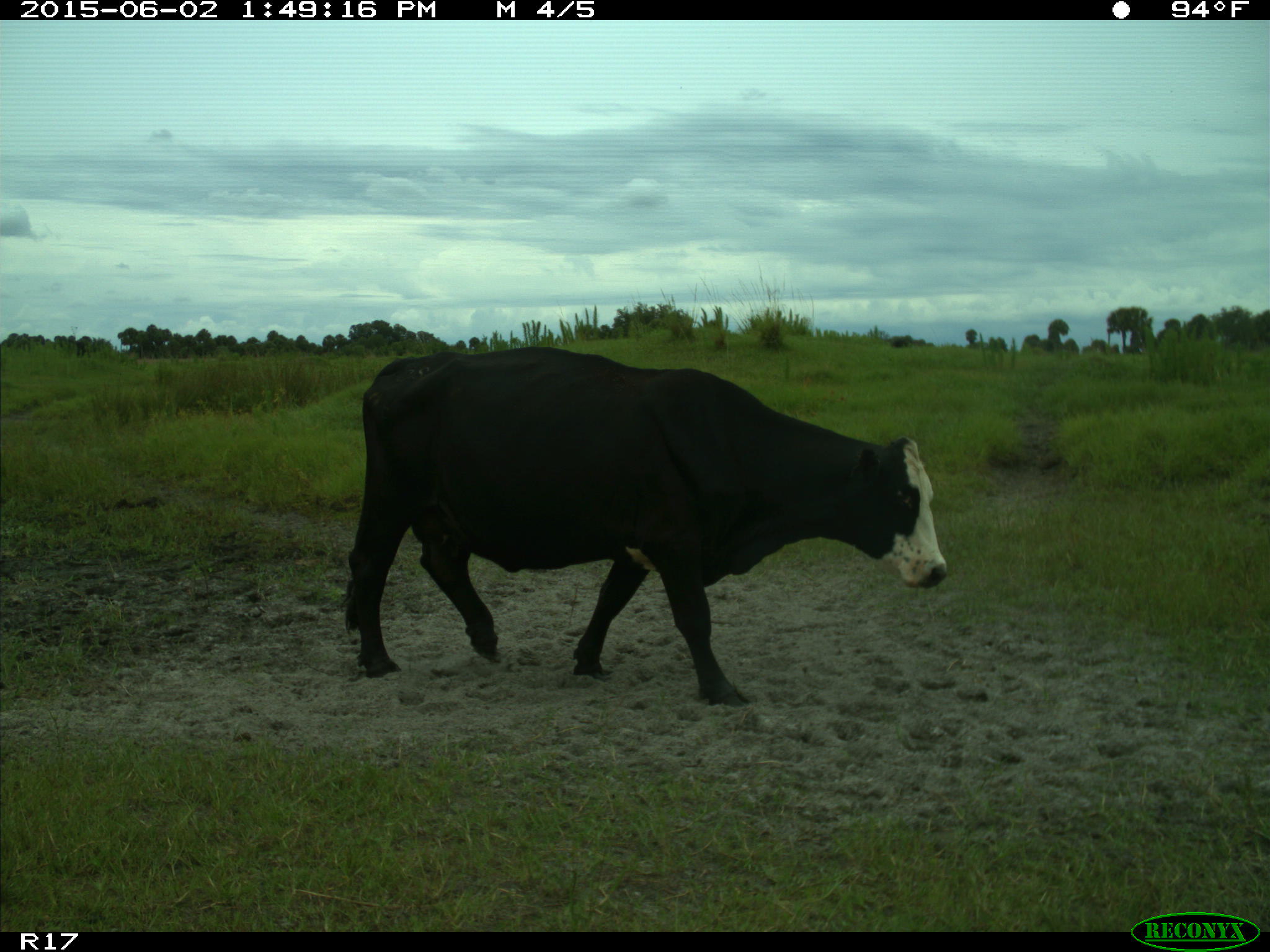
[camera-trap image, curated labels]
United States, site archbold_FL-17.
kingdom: Animalia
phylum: Chordata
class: Mammalia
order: Artiodactyla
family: Bovidae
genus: Bos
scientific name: Bos taurus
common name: domestic cow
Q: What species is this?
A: Bos taurus (domestic cow).